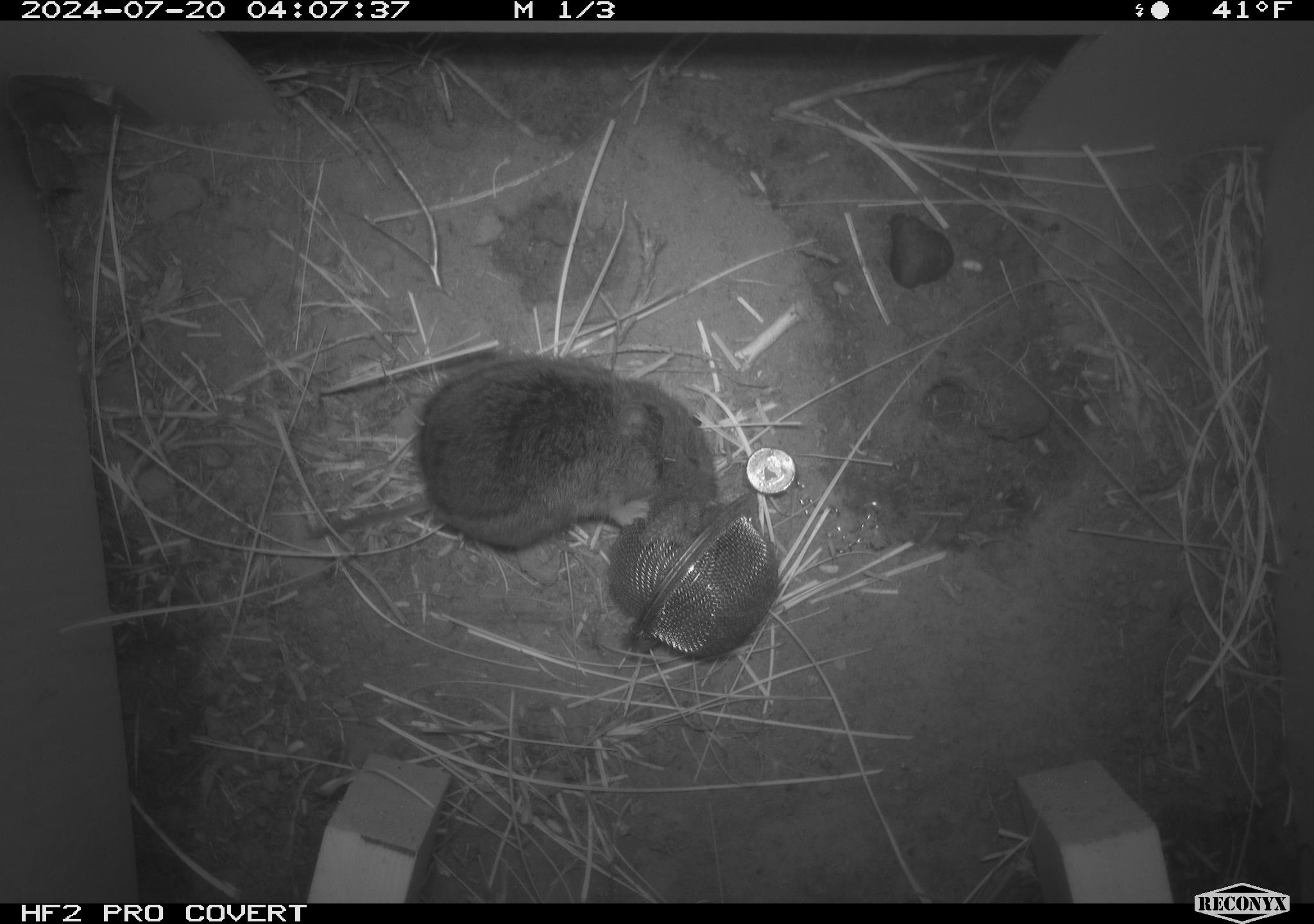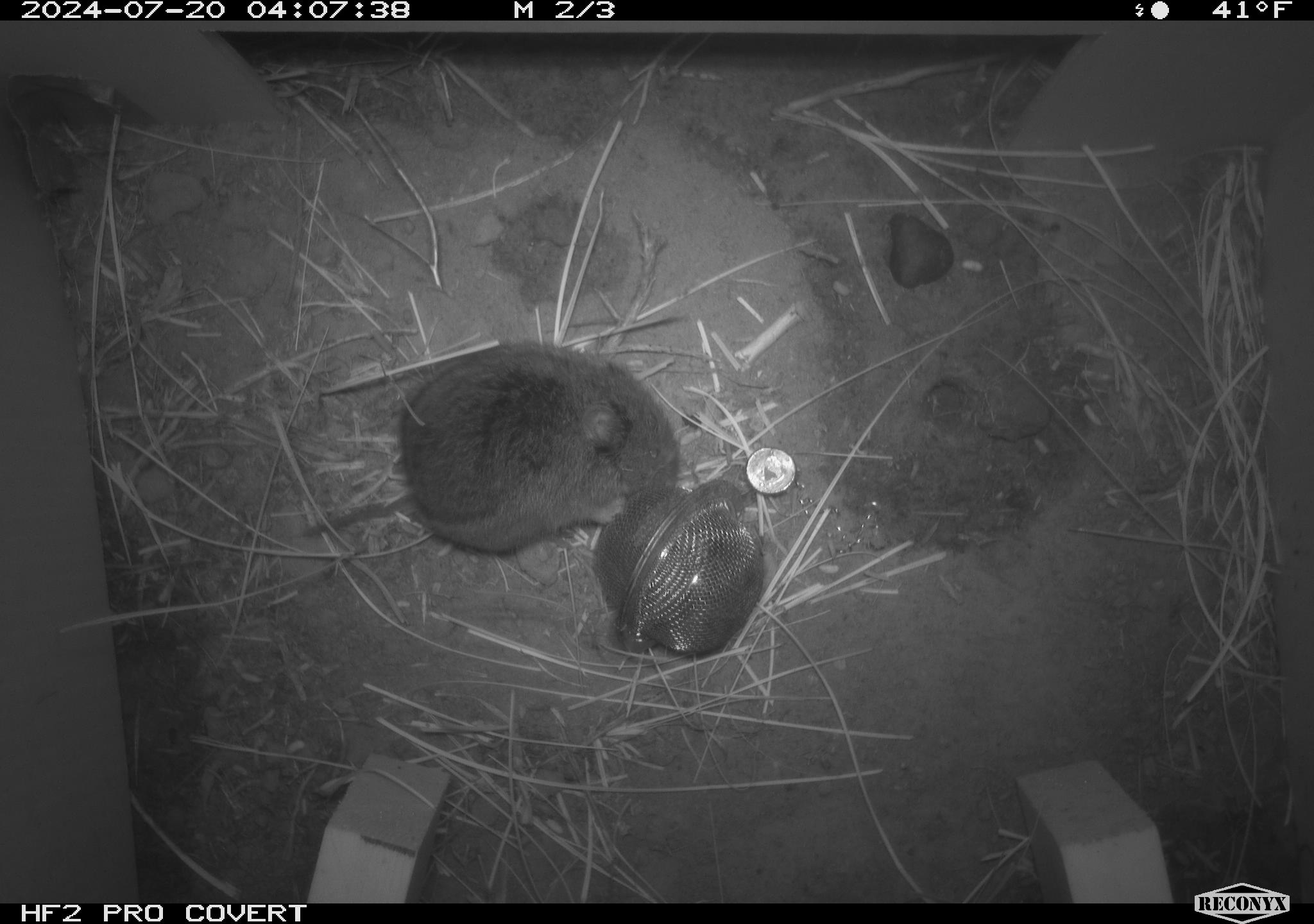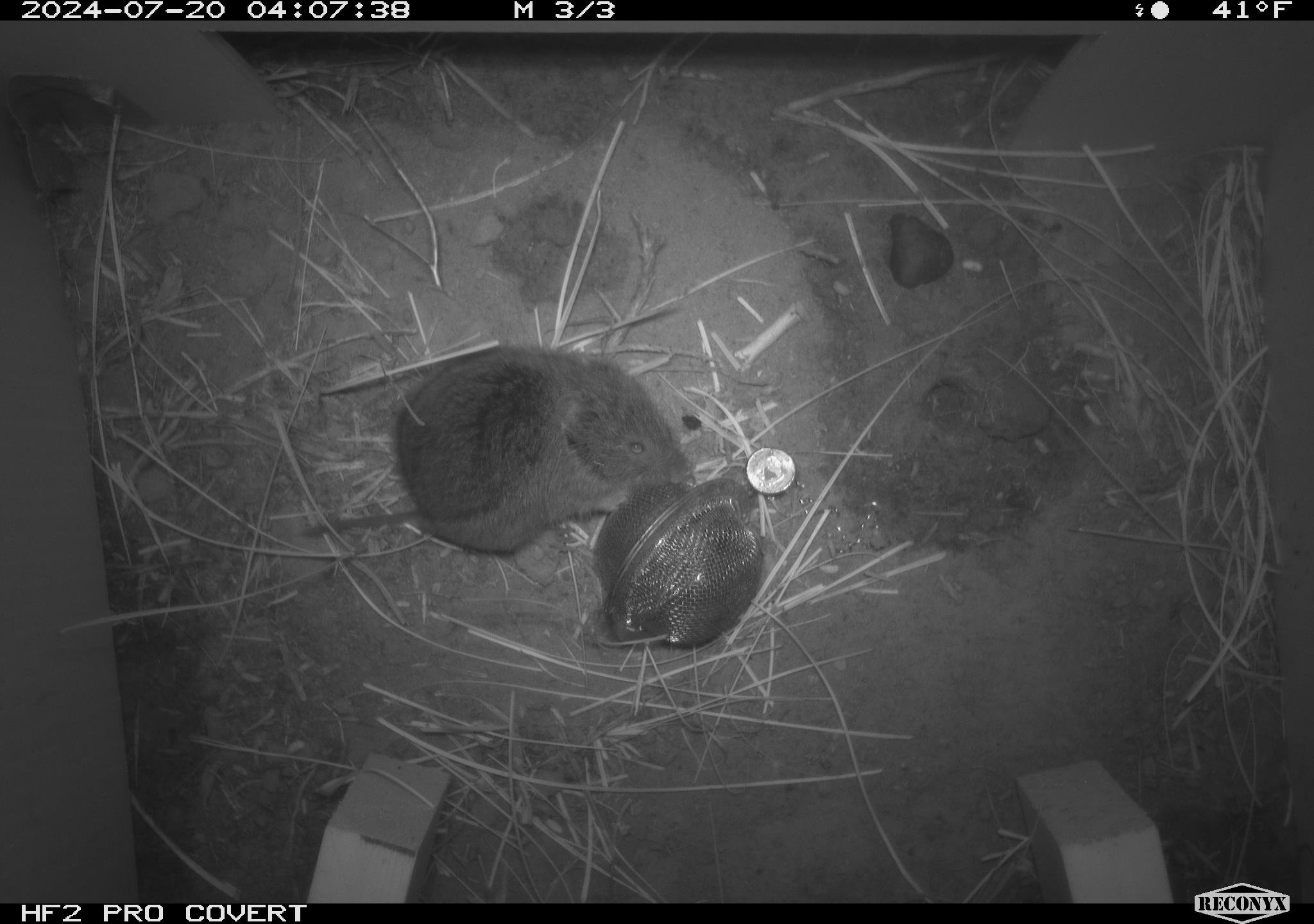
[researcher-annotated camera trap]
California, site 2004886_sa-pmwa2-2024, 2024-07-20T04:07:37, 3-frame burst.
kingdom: Animalia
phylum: Chordata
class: Mammalia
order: Rodentia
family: Cricetidae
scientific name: Arvicolinae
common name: voles, lemmings, and muskrats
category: arvicolinae subfamily